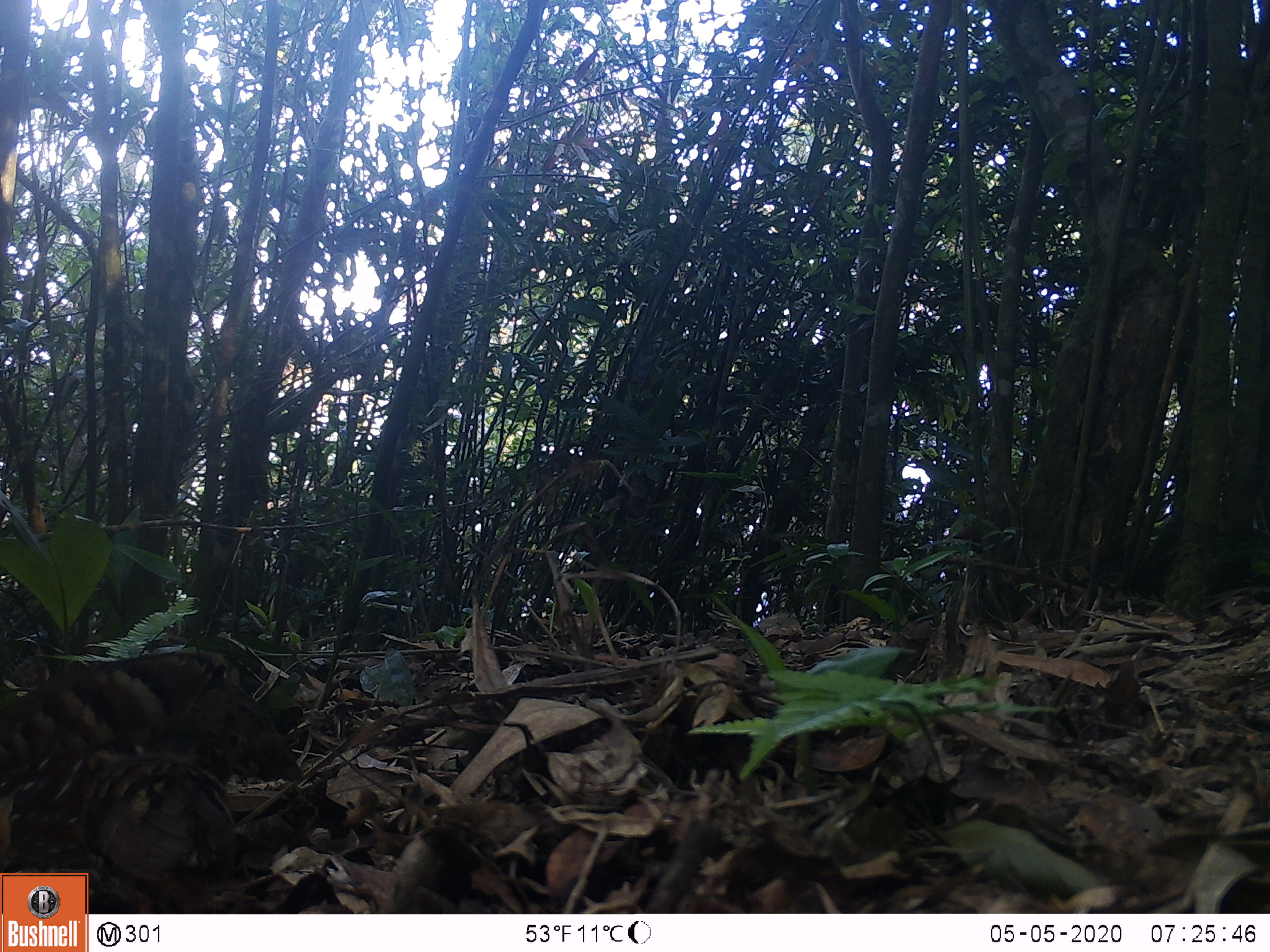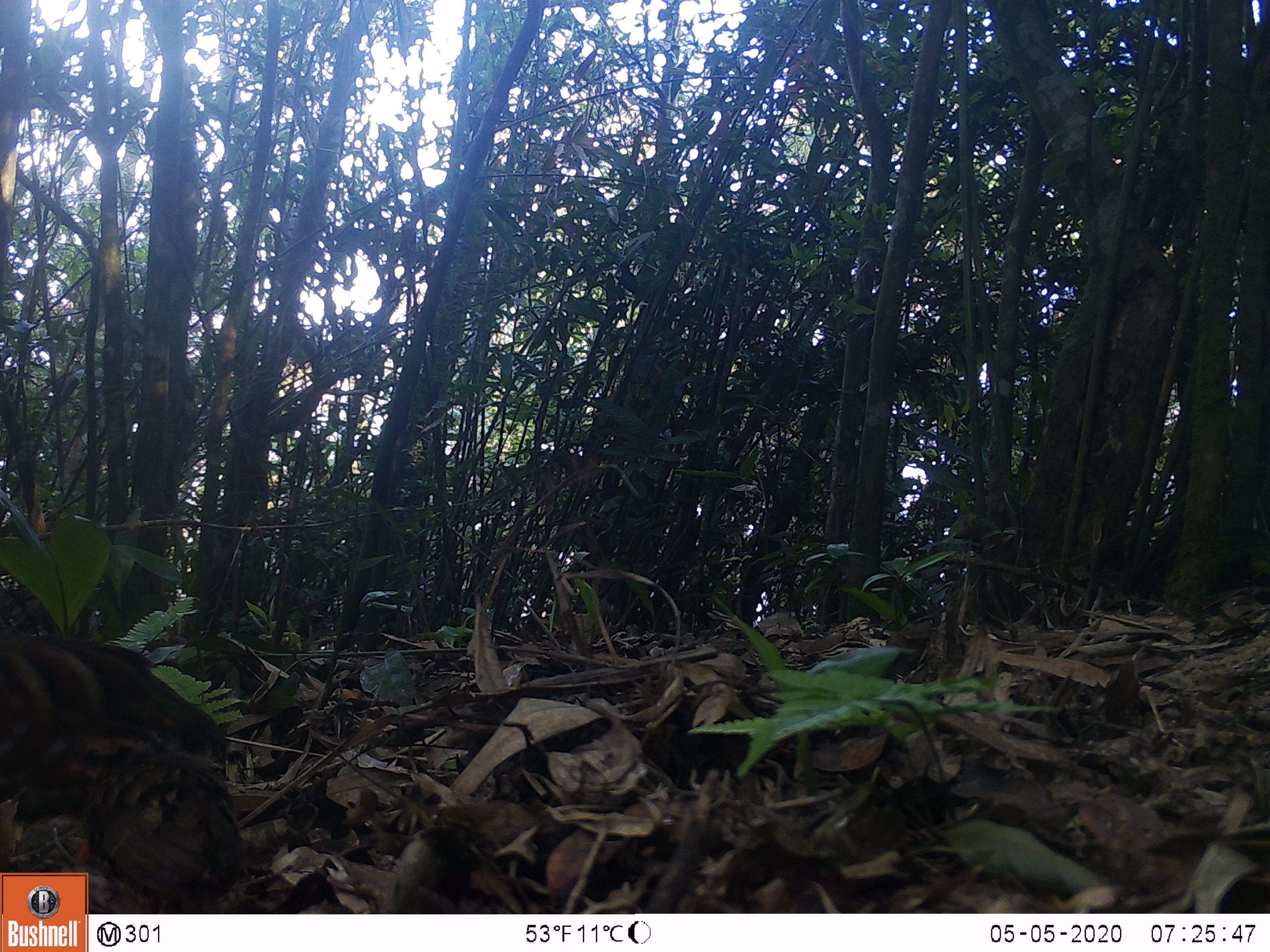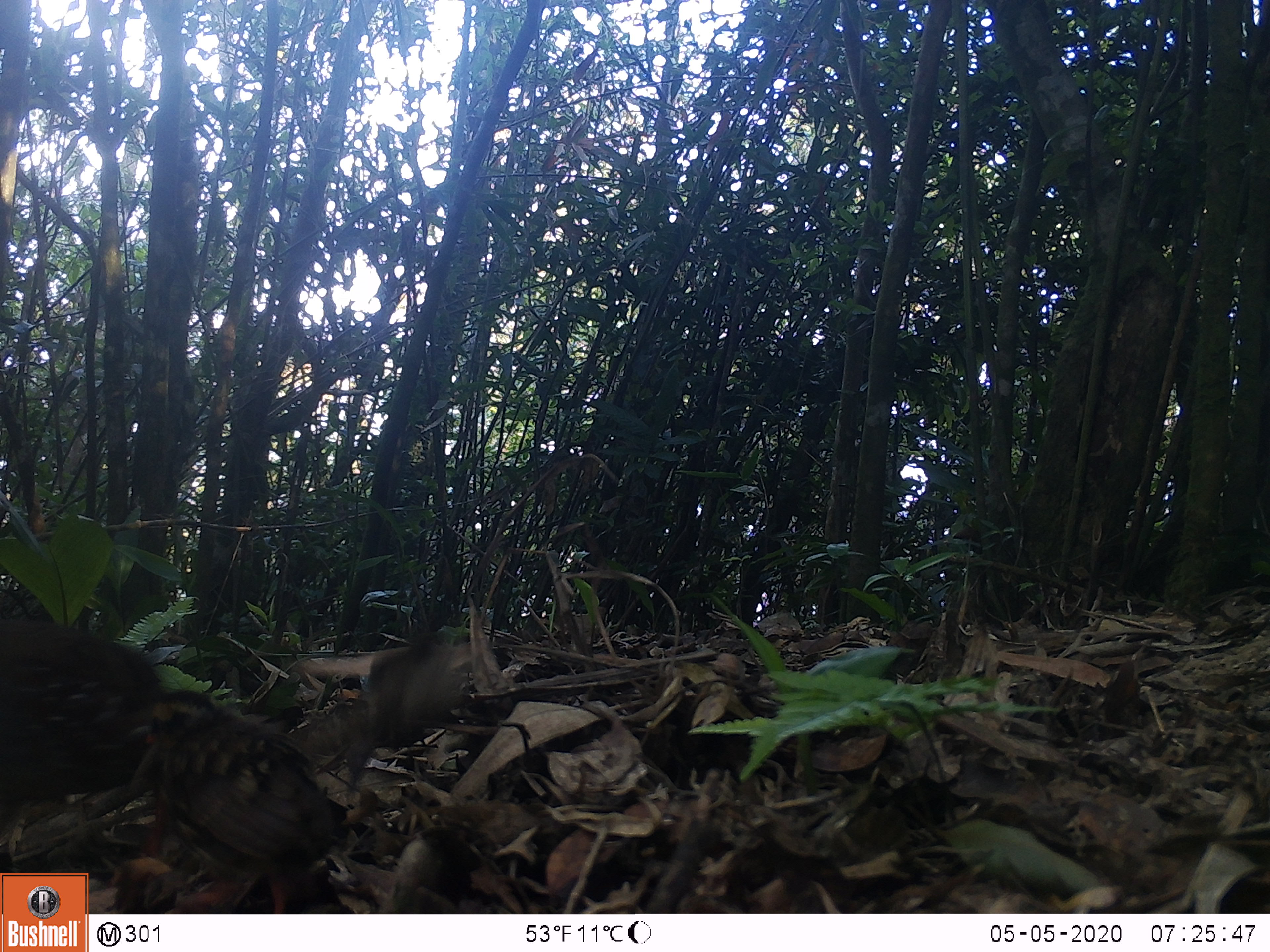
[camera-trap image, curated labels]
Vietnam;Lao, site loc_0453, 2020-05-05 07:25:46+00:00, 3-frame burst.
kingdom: Animalia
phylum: Chordata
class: Aves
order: Galliformes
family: Phasianidae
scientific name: Phasianidae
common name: partridge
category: unidentified partridge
Unidentified partridge (partridge) (Phasianidae). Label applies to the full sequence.